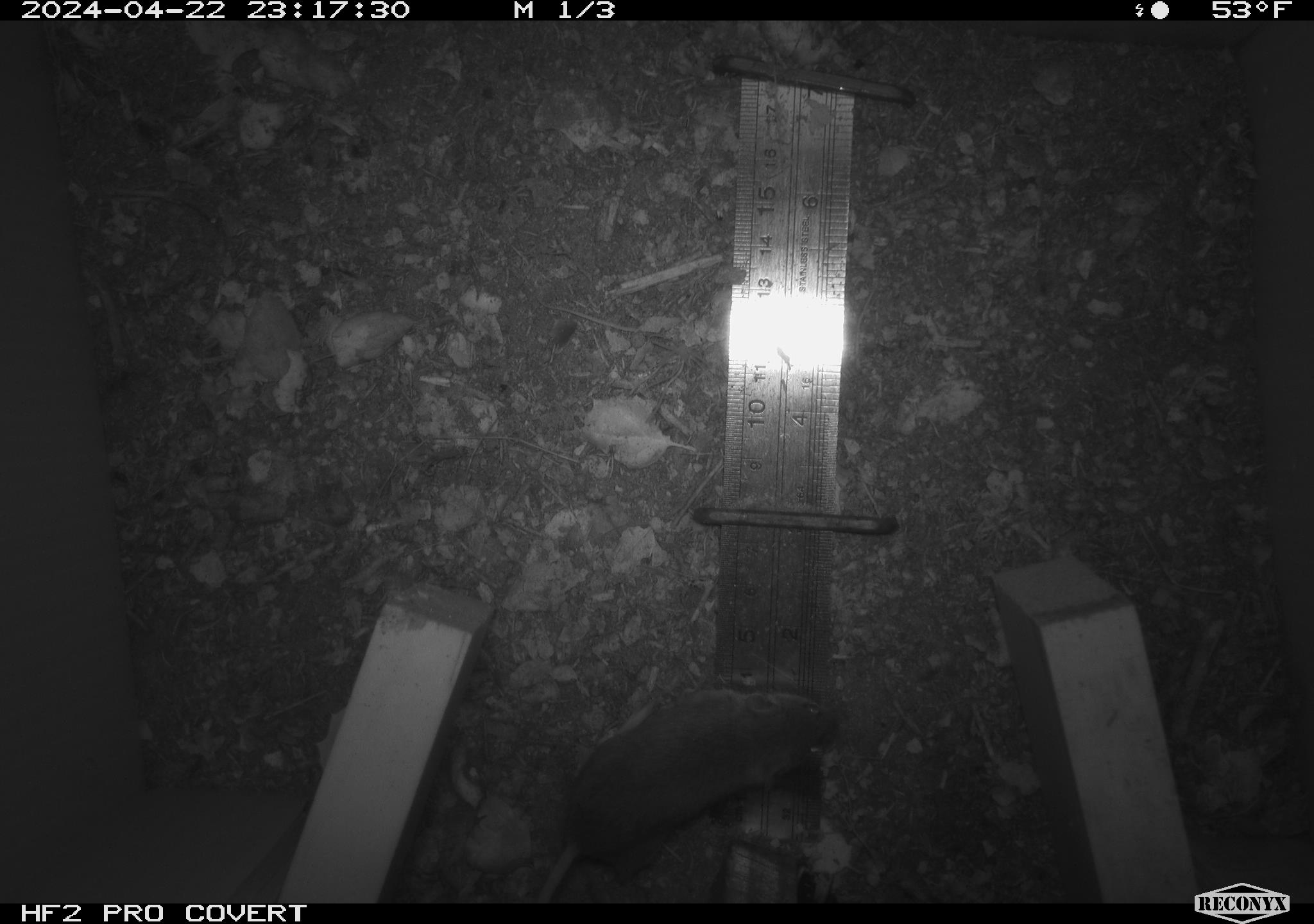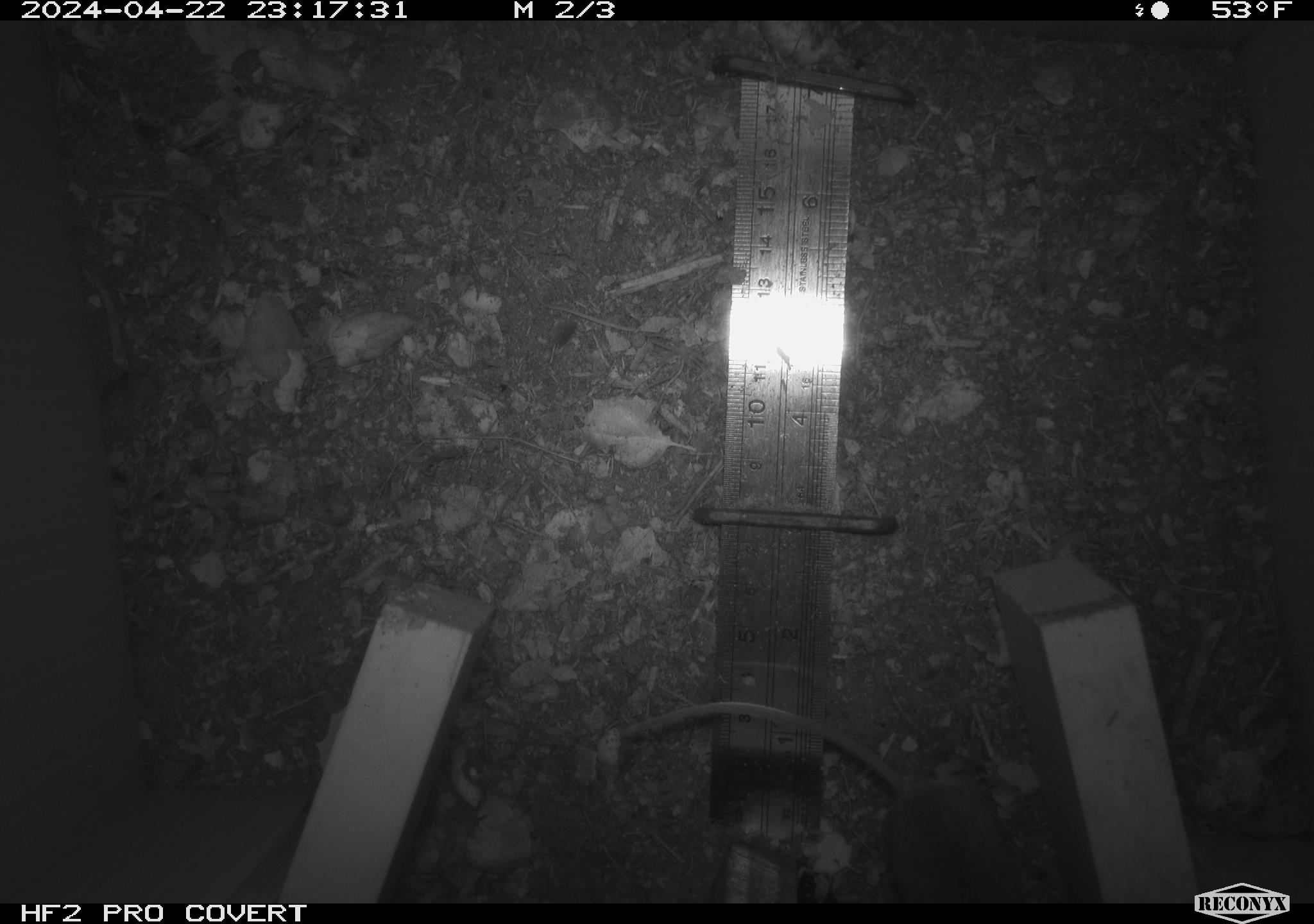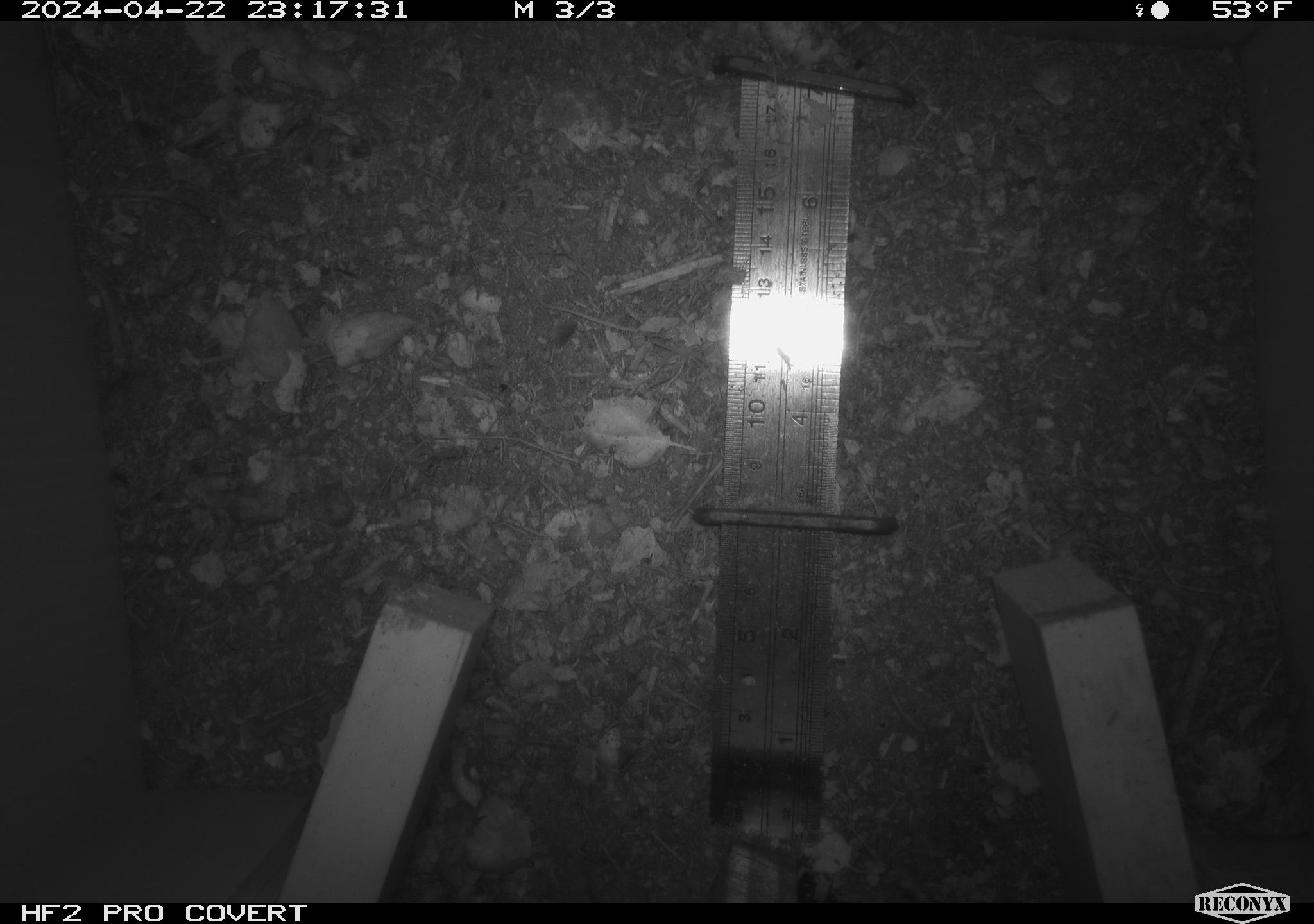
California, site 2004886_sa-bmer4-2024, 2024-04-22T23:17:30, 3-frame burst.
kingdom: Animalia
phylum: Chordata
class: Mammalia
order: Rodentia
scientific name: Rodentia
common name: mouse species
Mouse species (Rodentia).